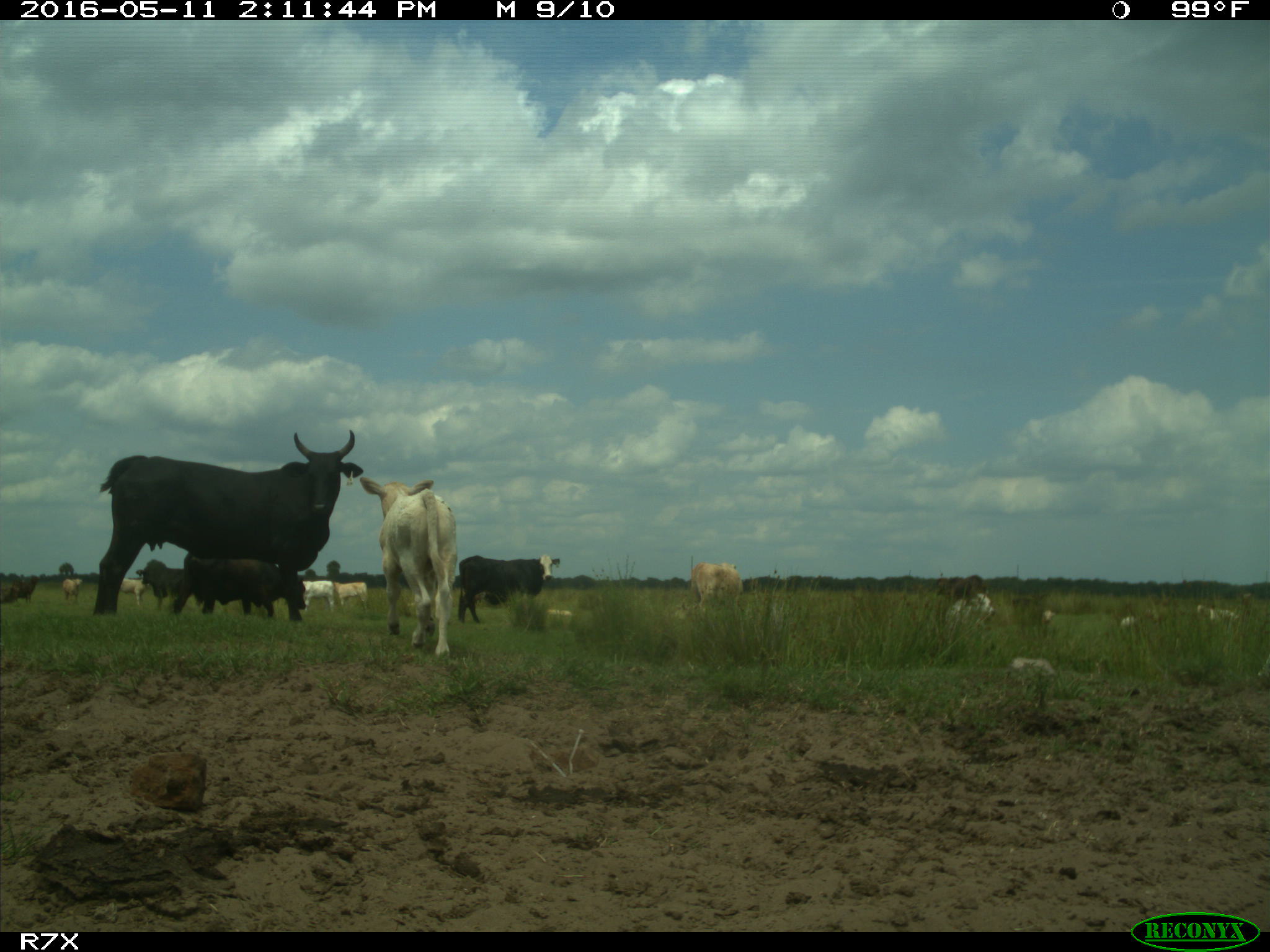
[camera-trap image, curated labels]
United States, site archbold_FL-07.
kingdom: Animalia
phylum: Chordata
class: Mammalia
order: Artiodactyla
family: Bovidae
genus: Bos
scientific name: Bos taurus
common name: domestic cow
Bos taurus (domestic cow).